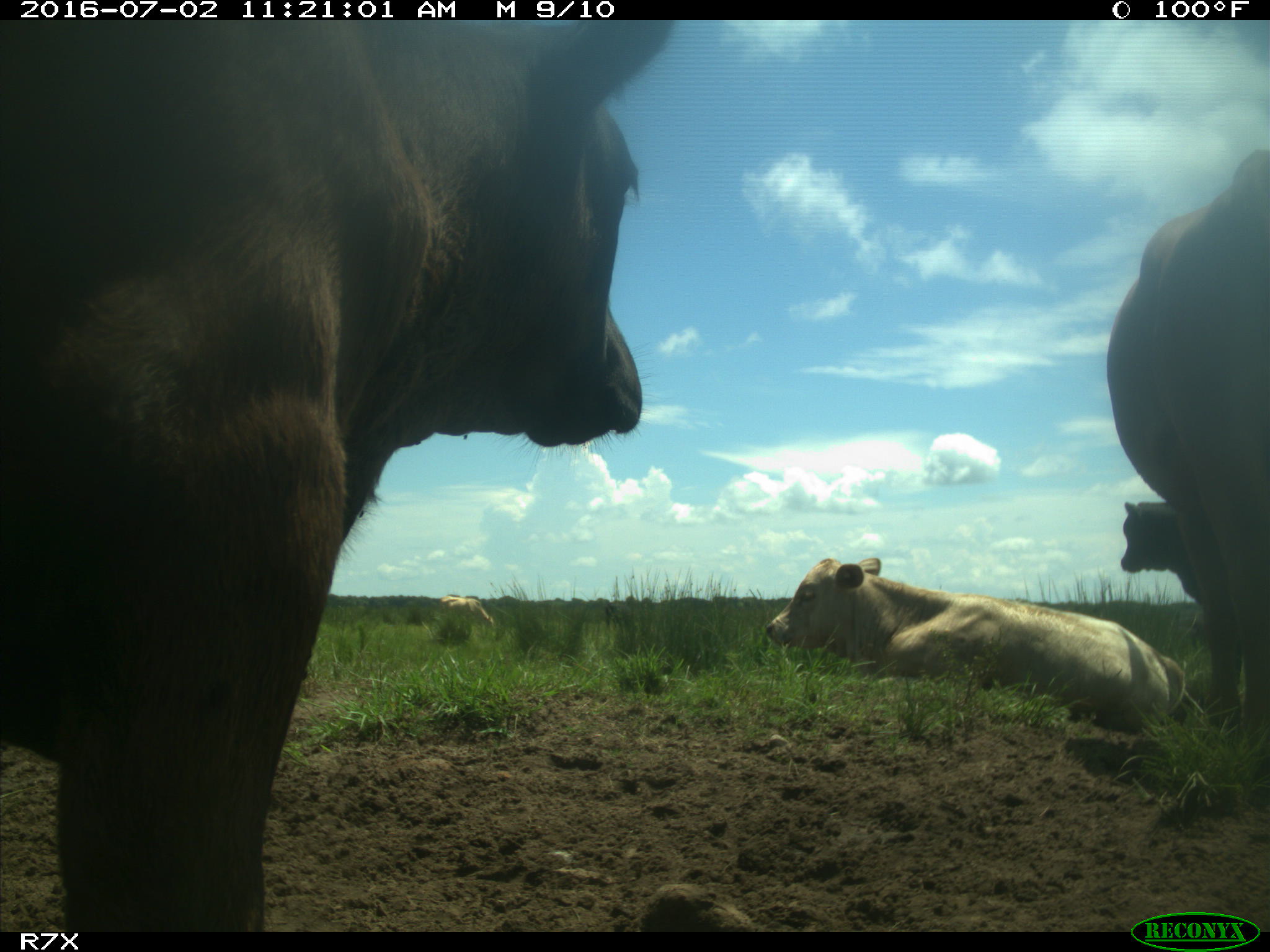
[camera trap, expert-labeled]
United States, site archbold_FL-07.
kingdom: Animalia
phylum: Chordata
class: Mammalia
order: Artiodactyla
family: Bovidae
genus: Bos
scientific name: Bos taurus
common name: domestic cow